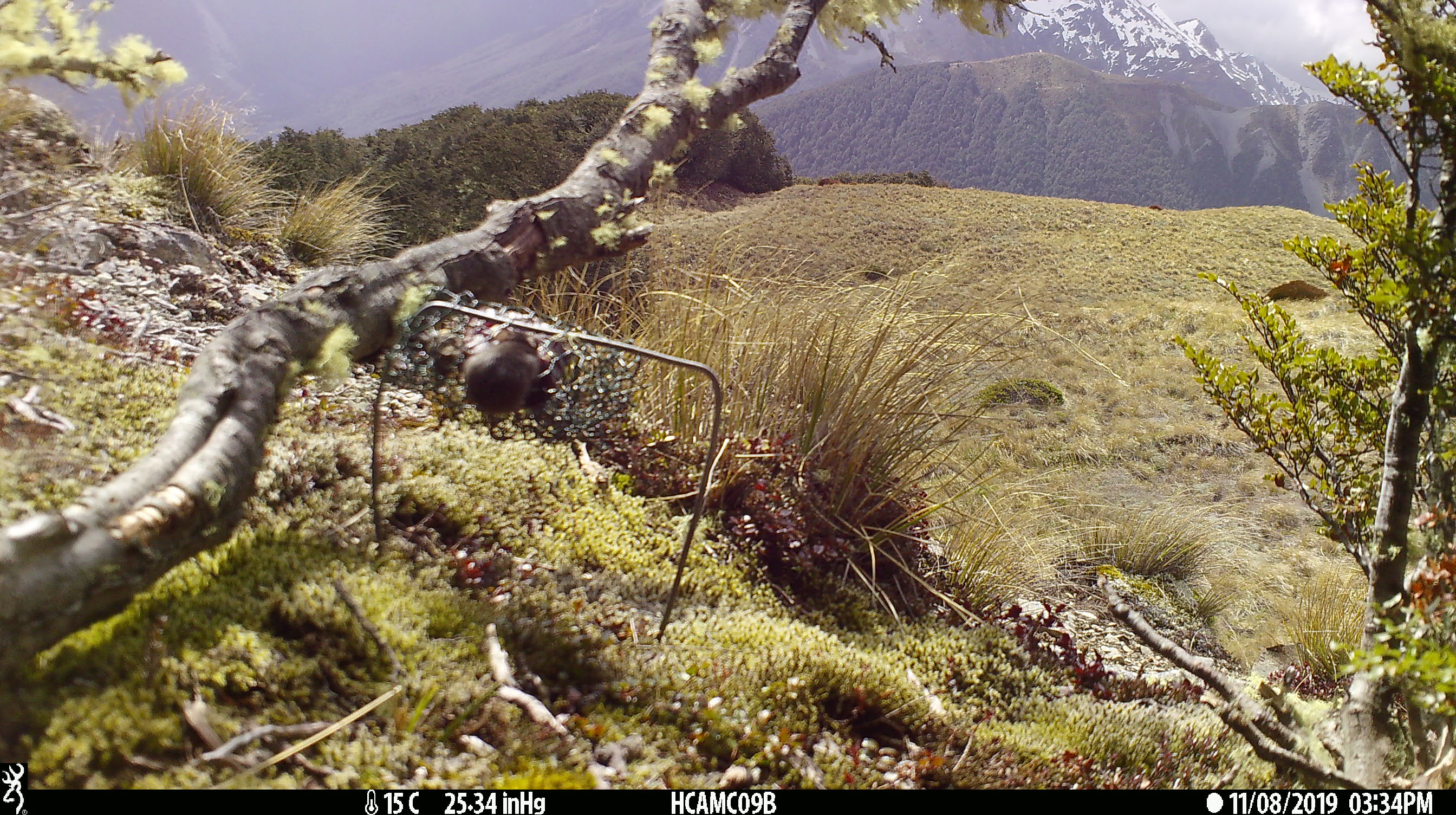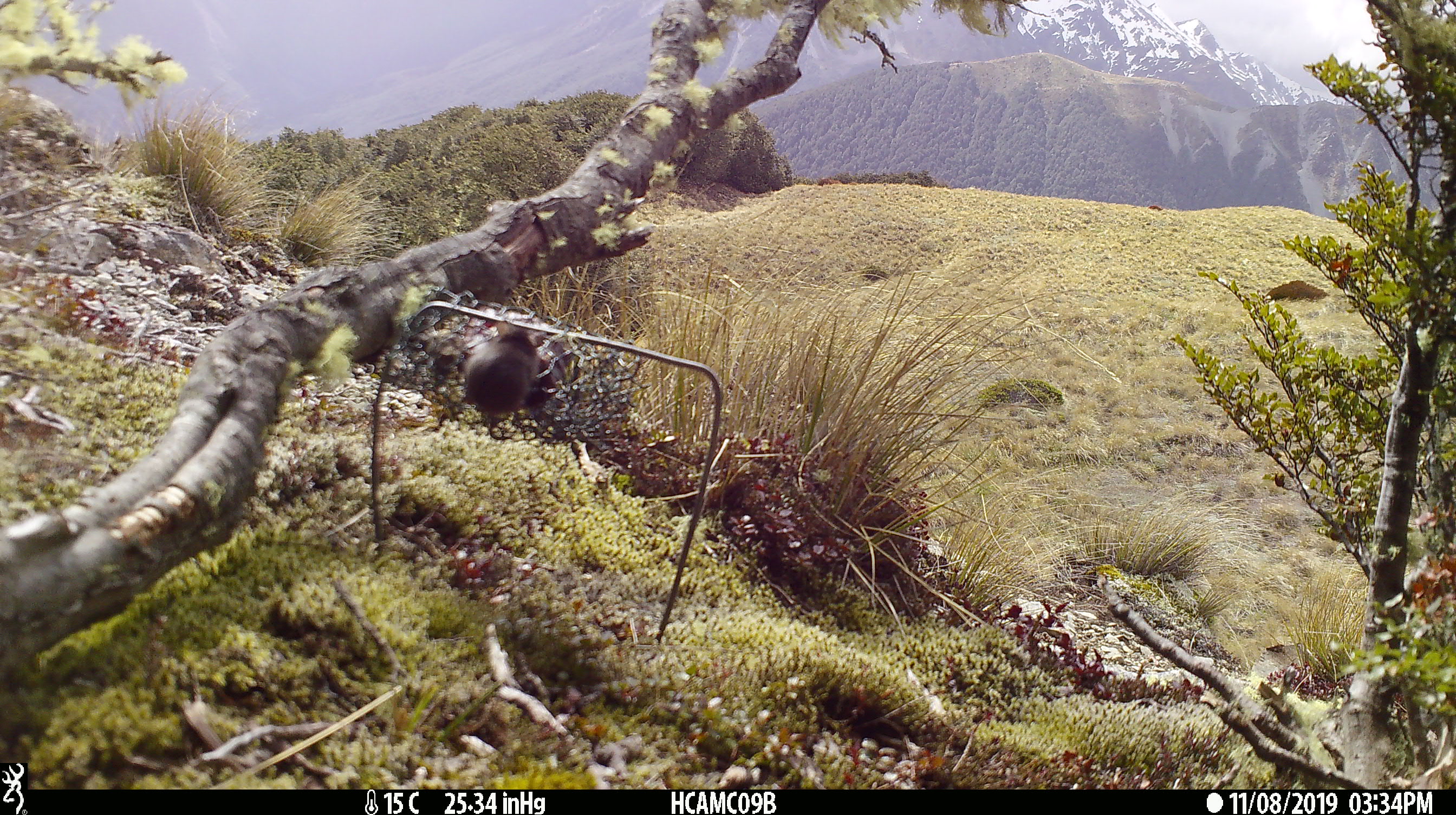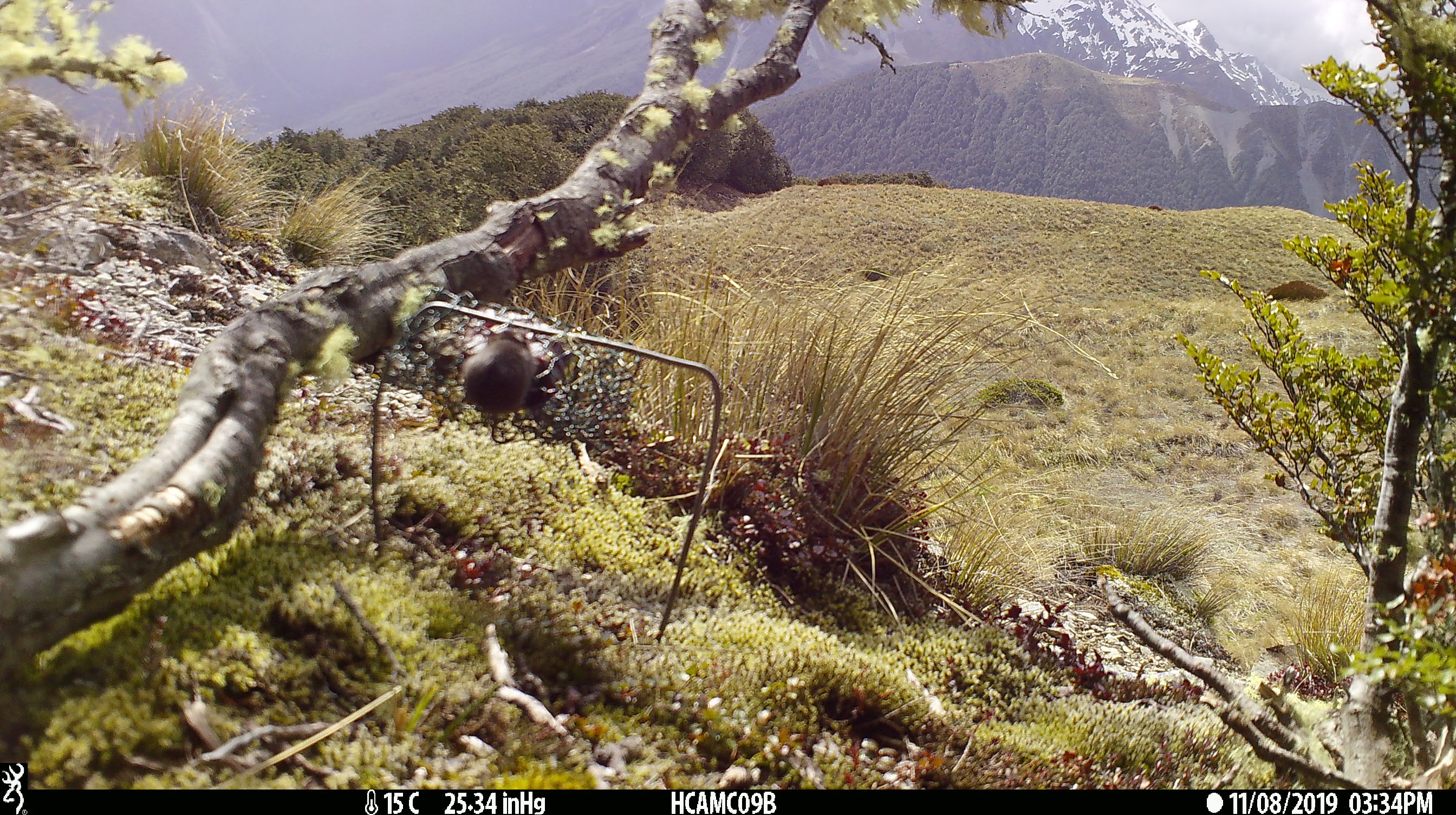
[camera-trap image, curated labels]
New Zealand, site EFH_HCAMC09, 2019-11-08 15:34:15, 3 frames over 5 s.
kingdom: Animalia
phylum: Chordata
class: Mammalia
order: Rodentia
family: Muridae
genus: Mus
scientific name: Mus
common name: mouse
Mouse (Mus).